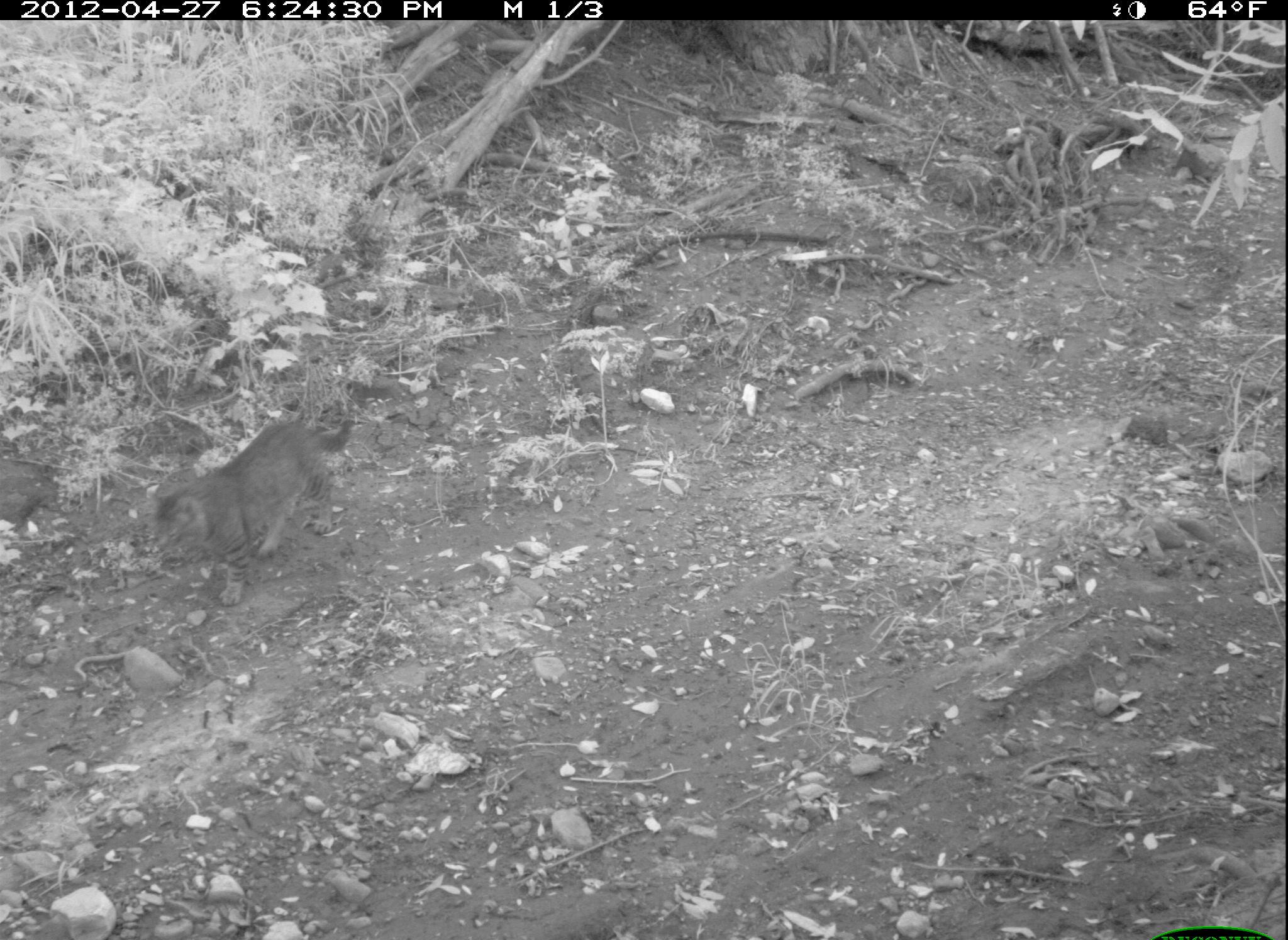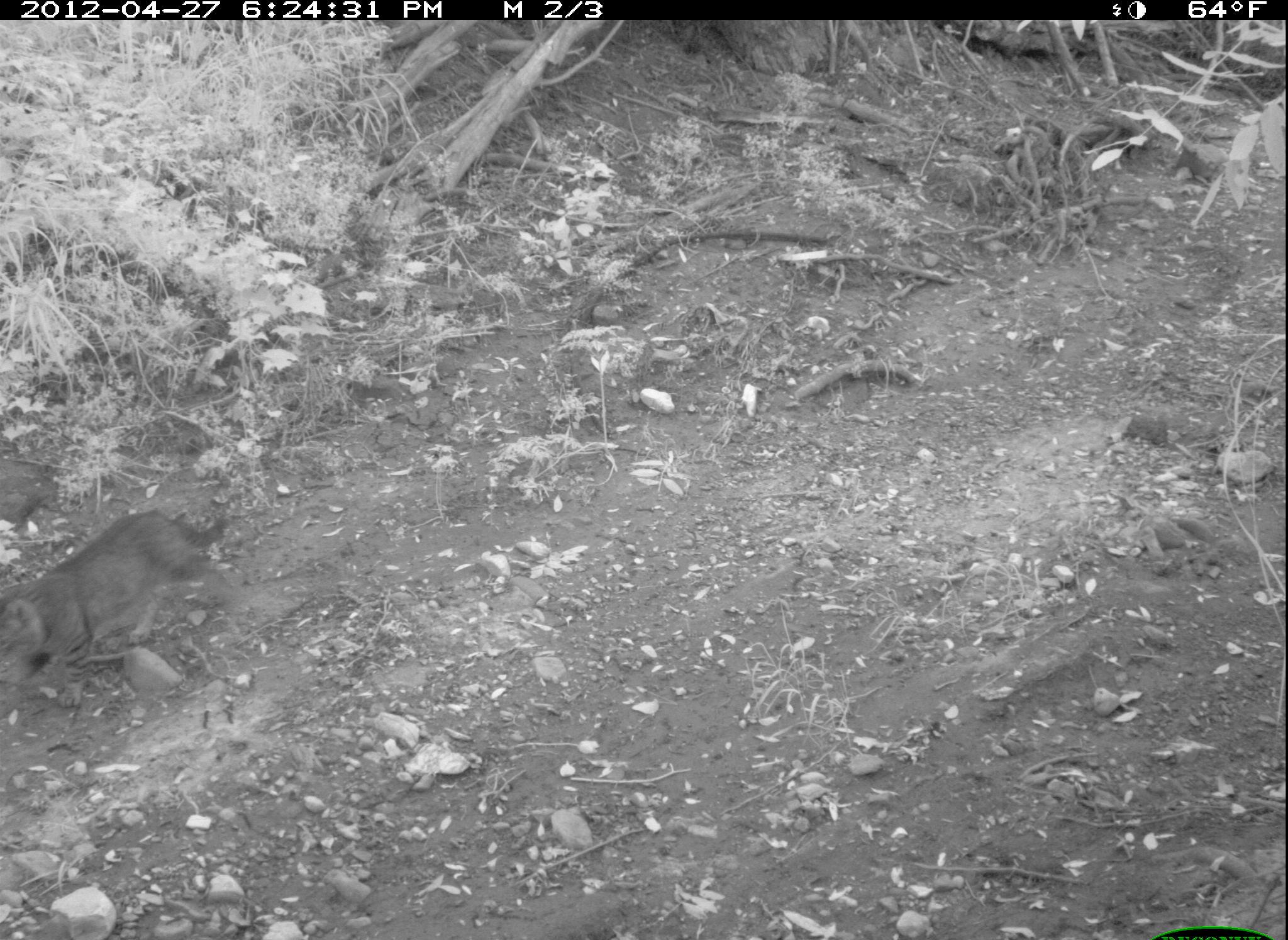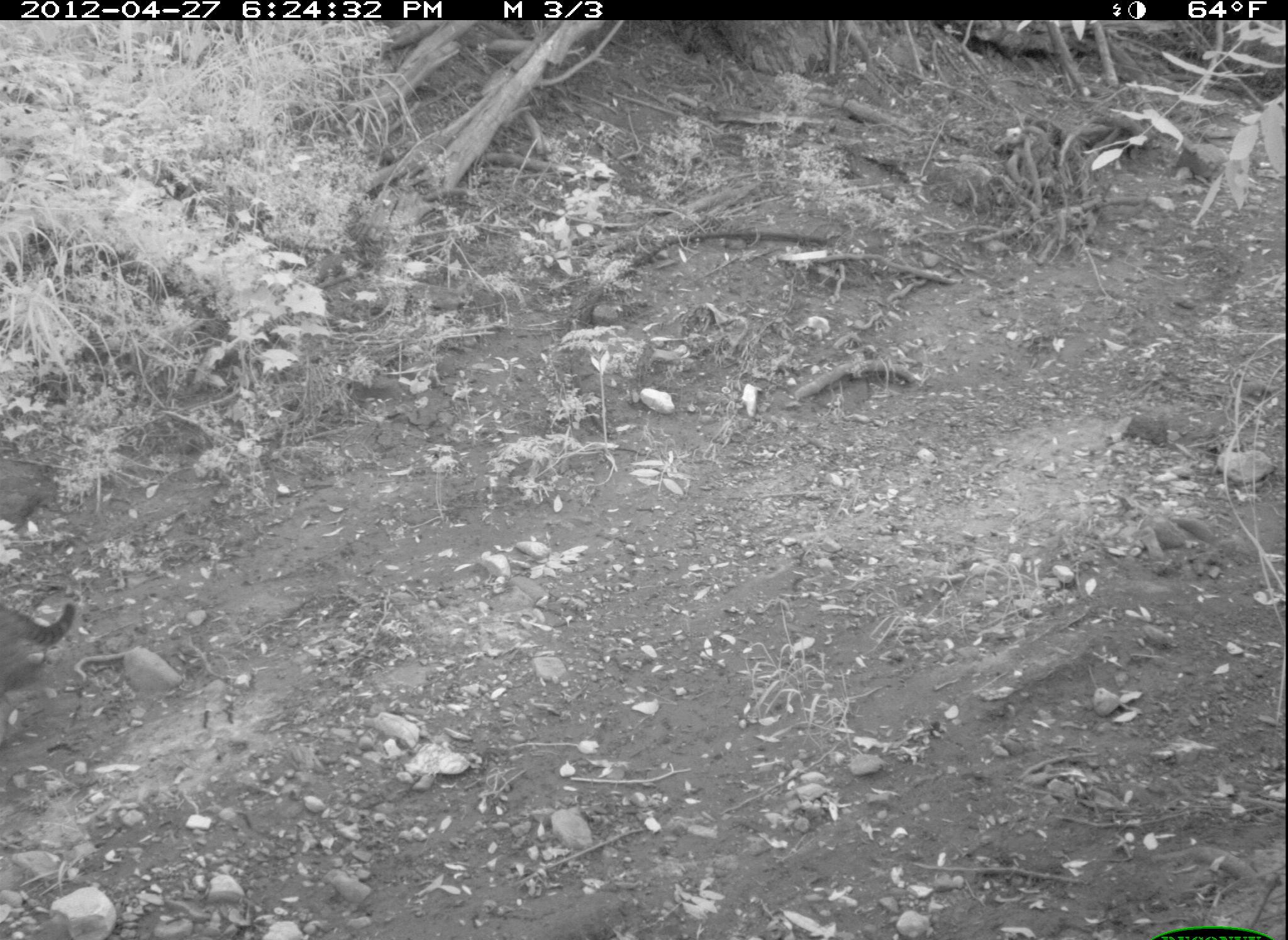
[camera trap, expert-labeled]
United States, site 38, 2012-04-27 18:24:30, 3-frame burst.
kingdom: Animalia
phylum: Chordata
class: Mammalia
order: Carnivora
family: Felidae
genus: Felis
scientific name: Felis catus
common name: cat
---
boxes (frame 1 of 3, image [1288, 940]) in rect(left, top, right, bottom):
cat: rect(139, 408, 362, 616)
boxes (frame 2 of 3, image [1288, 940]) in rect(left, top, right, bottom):
cat: rect(0, 490, 269, 696)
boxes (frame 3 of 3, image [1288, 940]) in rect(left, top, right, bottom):
cat: rect(0, 567, 92, 707)